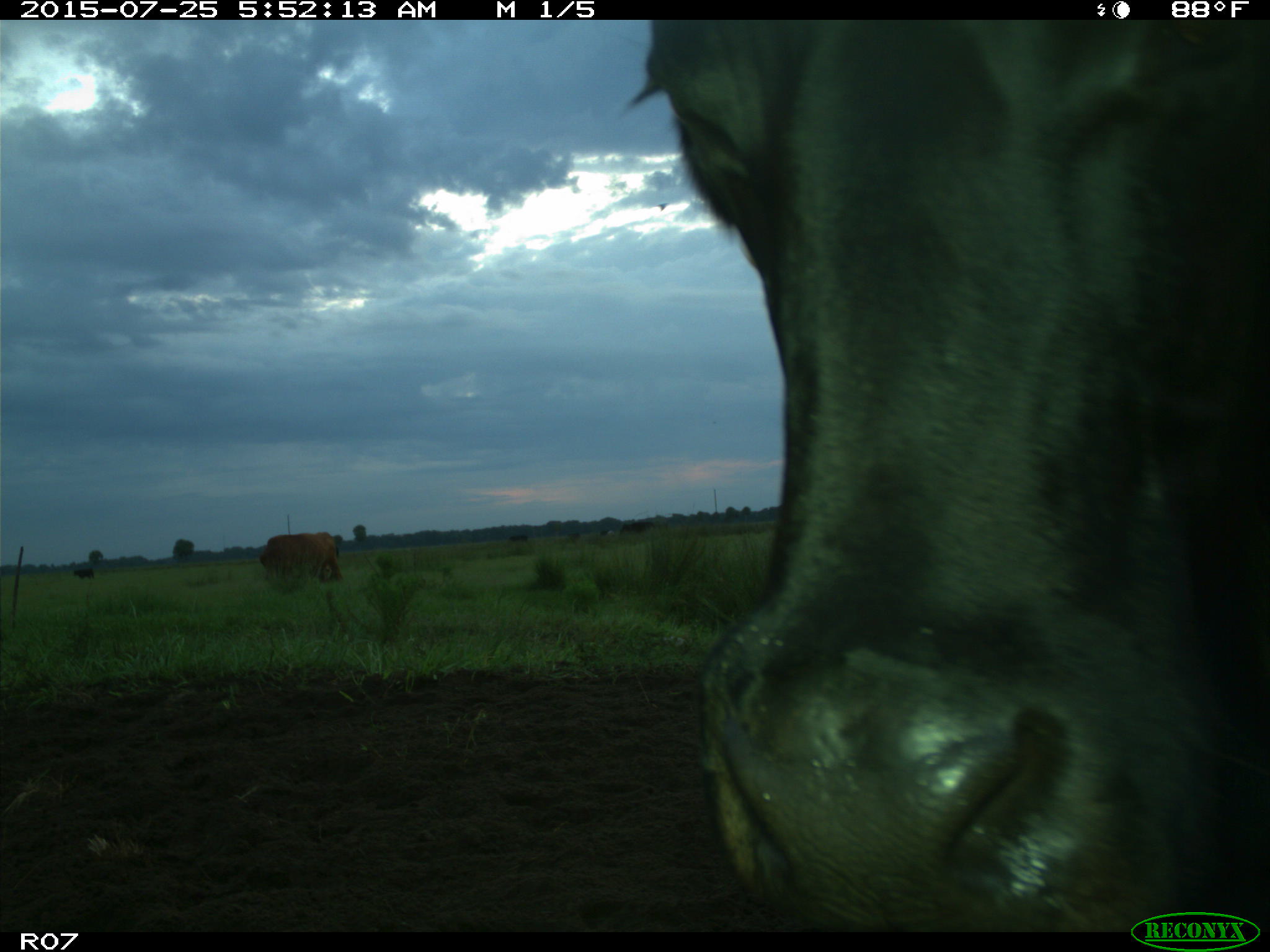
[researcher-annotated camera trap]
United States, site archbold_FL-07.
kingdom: Animalia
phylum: Chordata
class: Mammalia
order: Artiodactyla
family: Bovidae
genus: Bos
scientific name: Bos taurus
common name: domestic cow